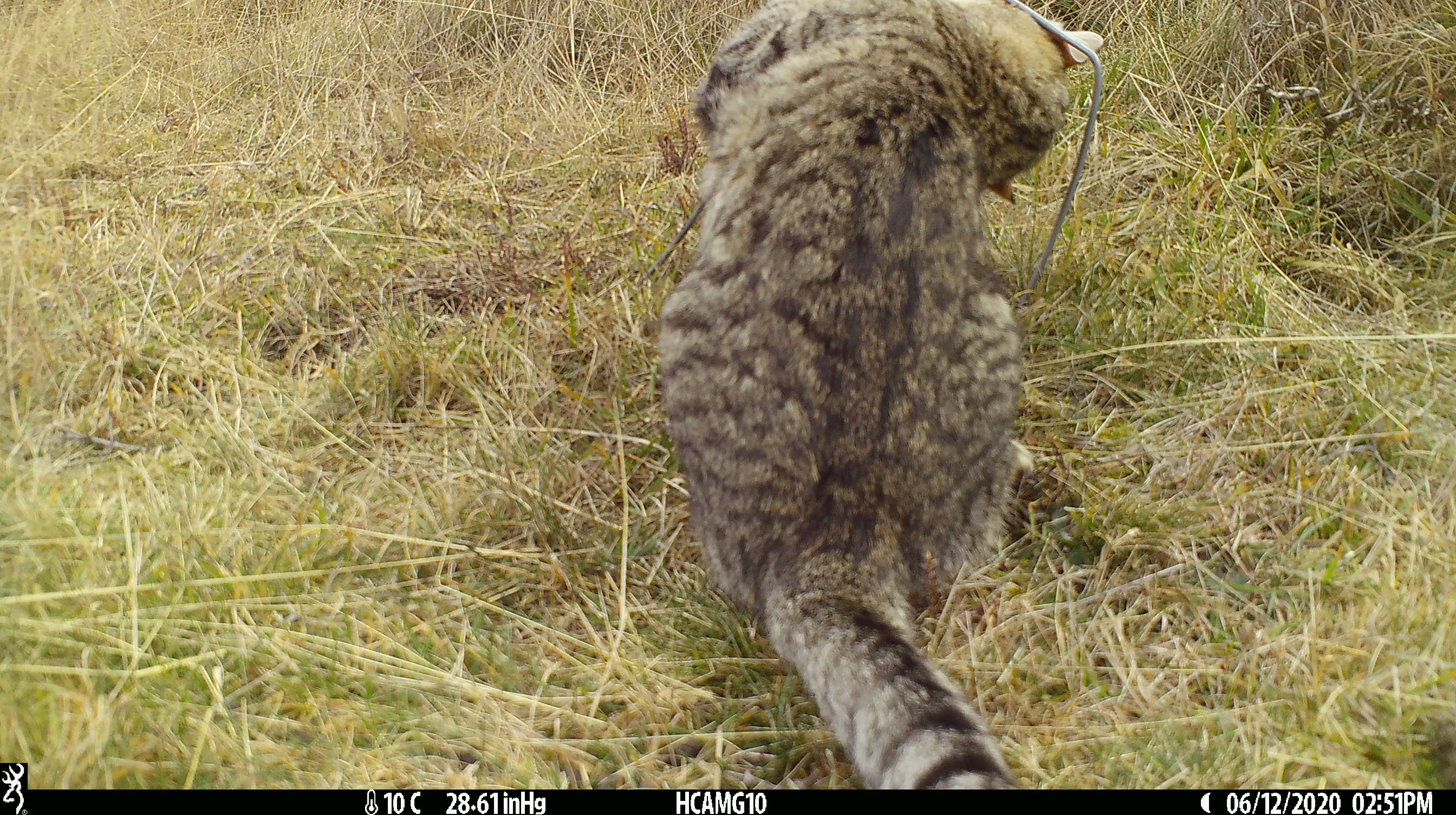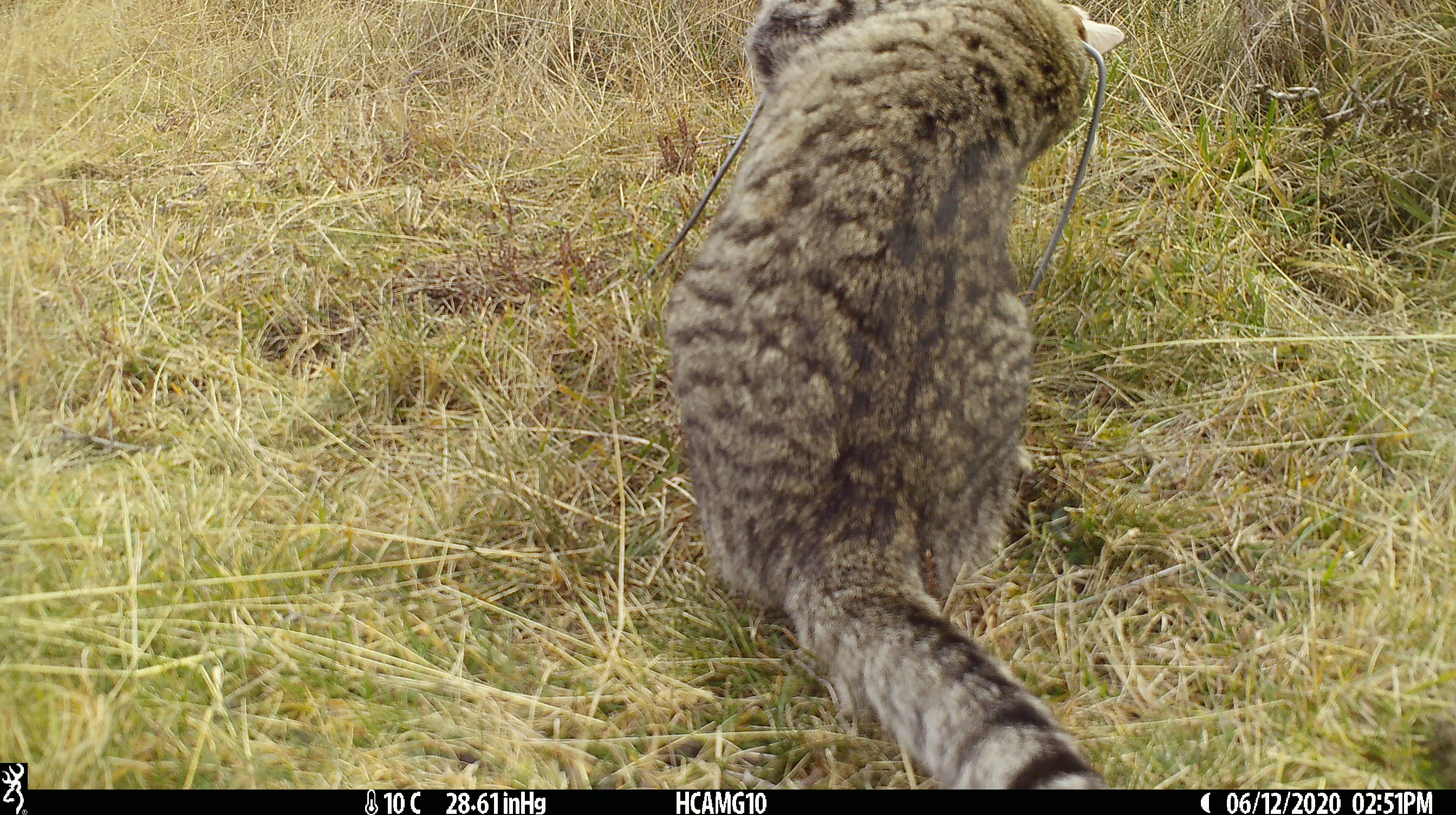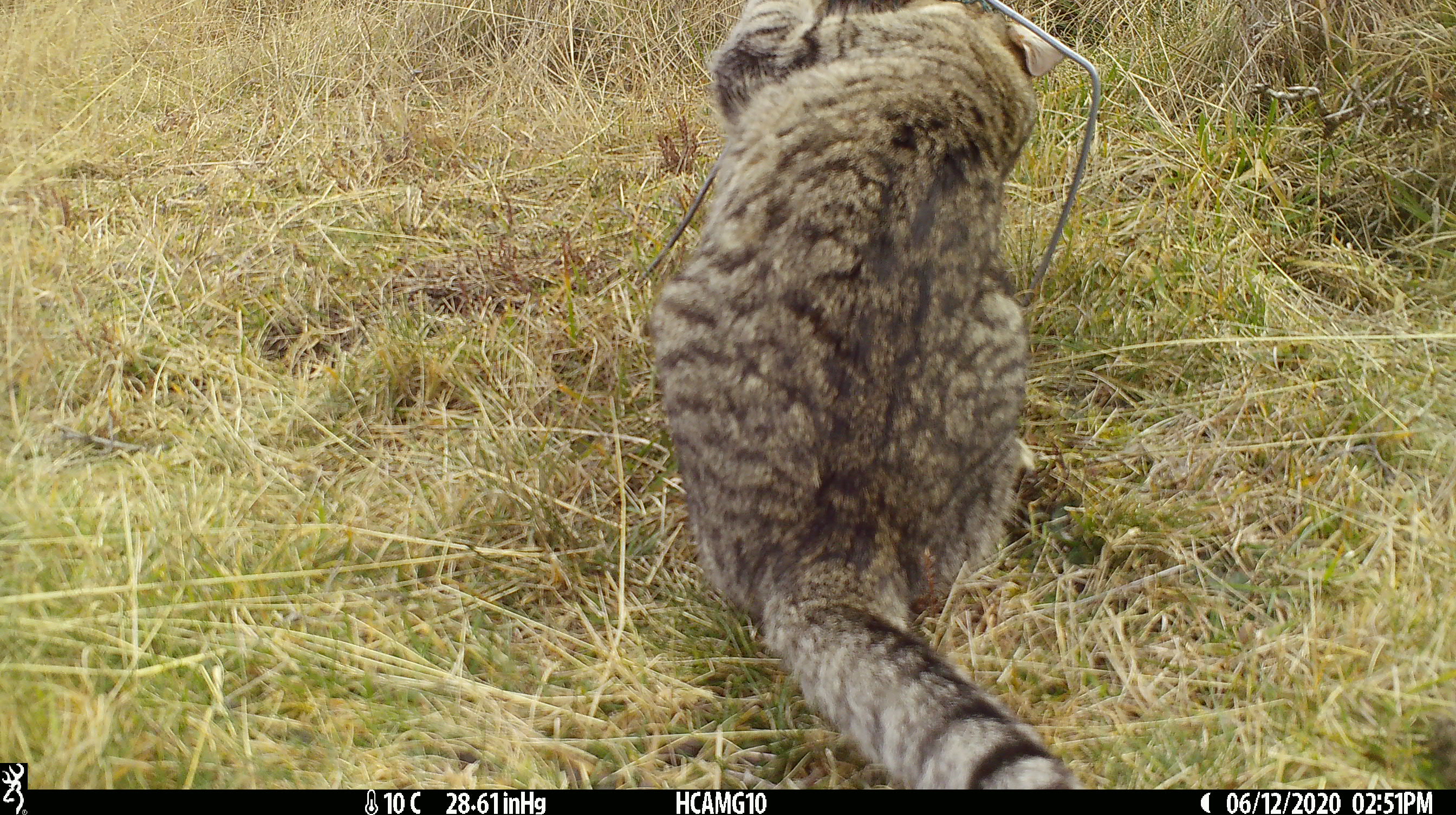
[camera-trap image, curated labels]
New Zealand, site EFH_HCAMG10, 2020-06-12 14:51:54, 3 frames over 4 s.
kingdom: Animalia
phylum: Chordata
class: Mammalia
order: Carnivora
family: Felidae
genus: Felis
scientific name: Felis catus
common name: domestic cat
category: cat